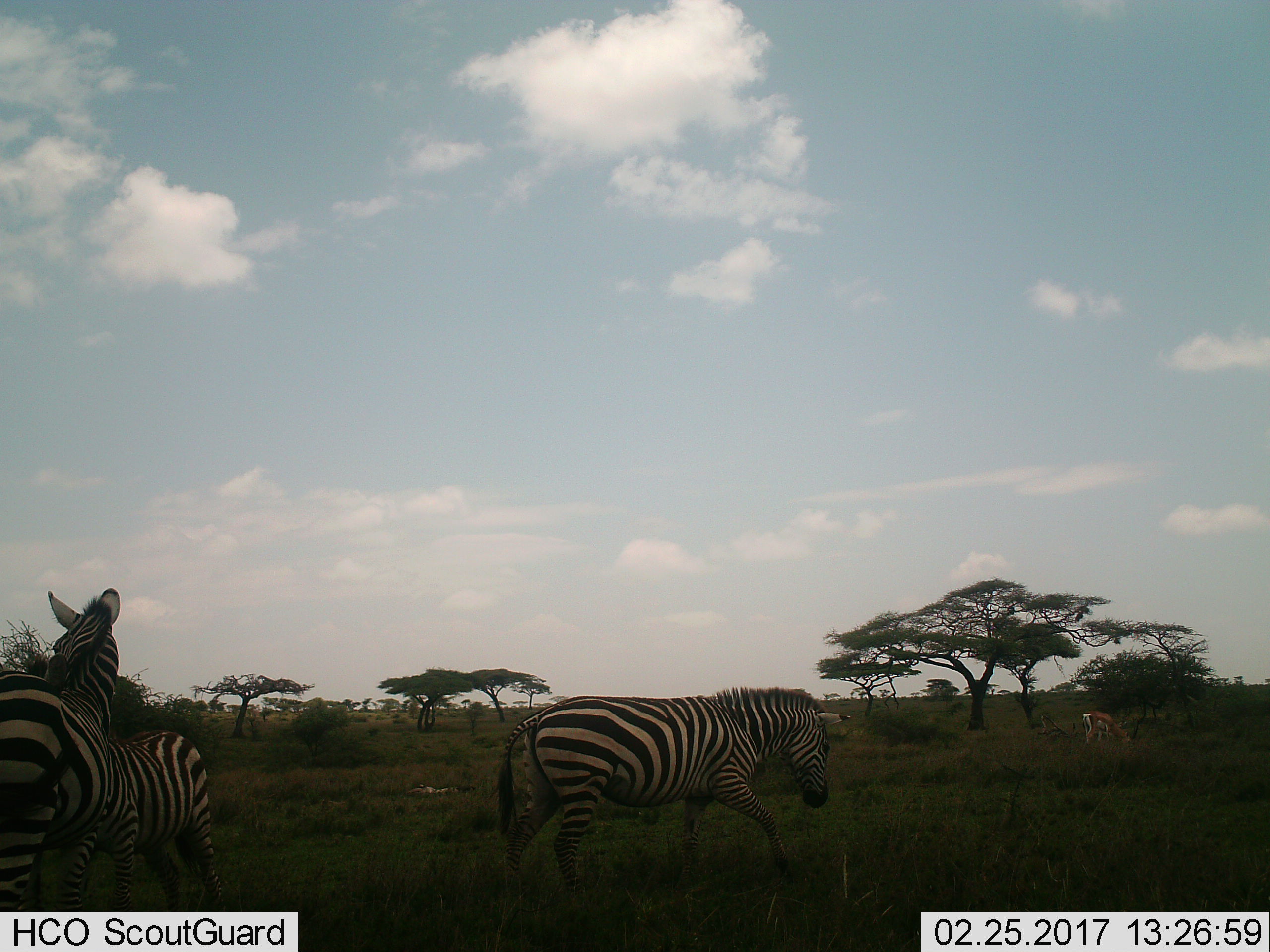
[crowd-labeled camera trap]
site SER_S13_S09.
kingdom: Animalia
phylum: Chordata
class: Mammalia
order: Perissodactyla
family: Equidae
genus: Equus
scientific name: Equus quagga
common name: plains zebra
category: zebraplains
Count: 3.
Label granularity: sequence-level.